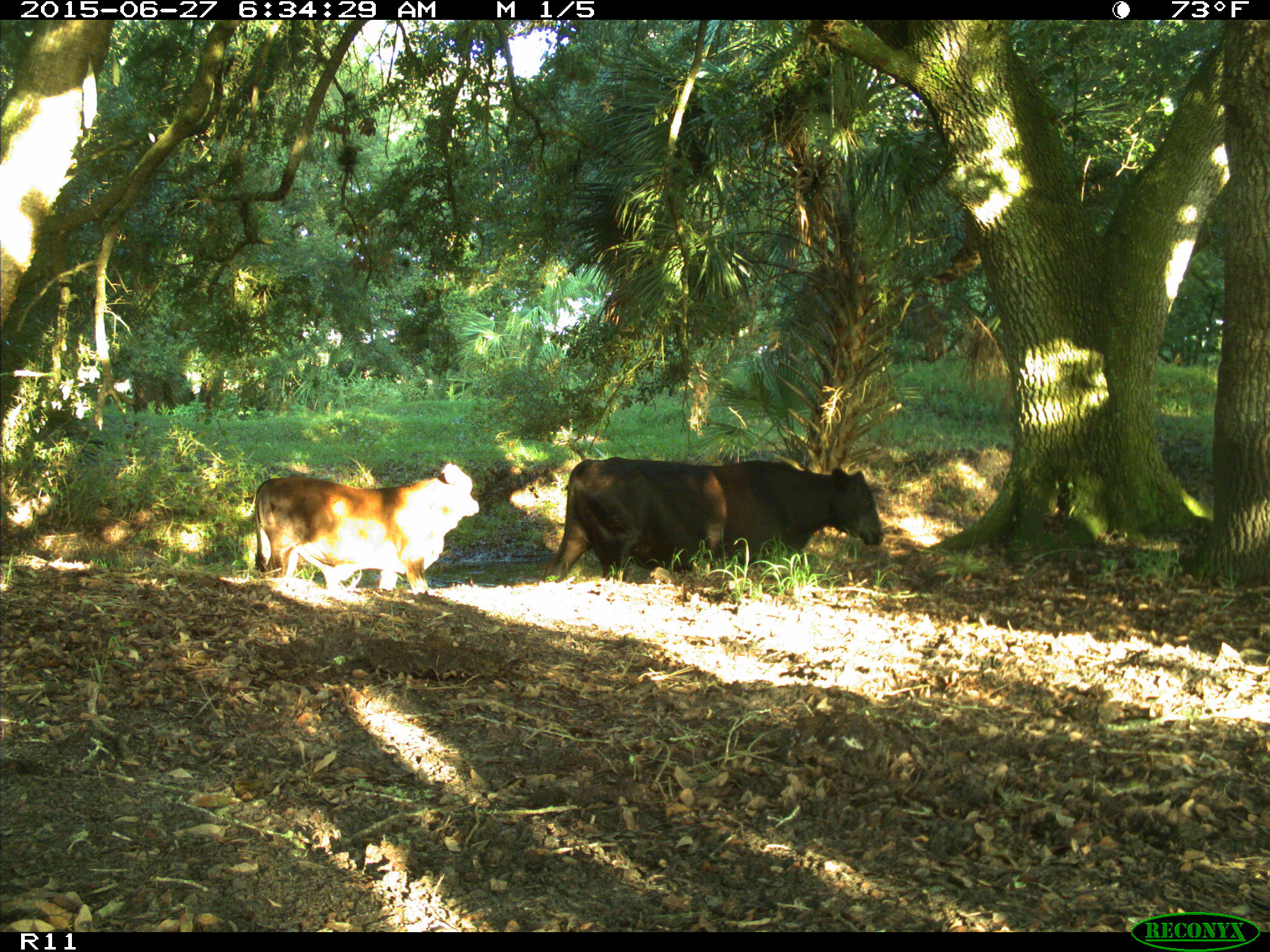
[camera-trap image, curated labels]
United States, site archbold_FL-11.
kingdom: Animalia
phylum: Chordata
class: Mammalia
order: Artiodactyla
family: Bovidae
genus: Bos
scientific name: Bos taurus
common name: domestic cow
Bos taurus (domestic cow).